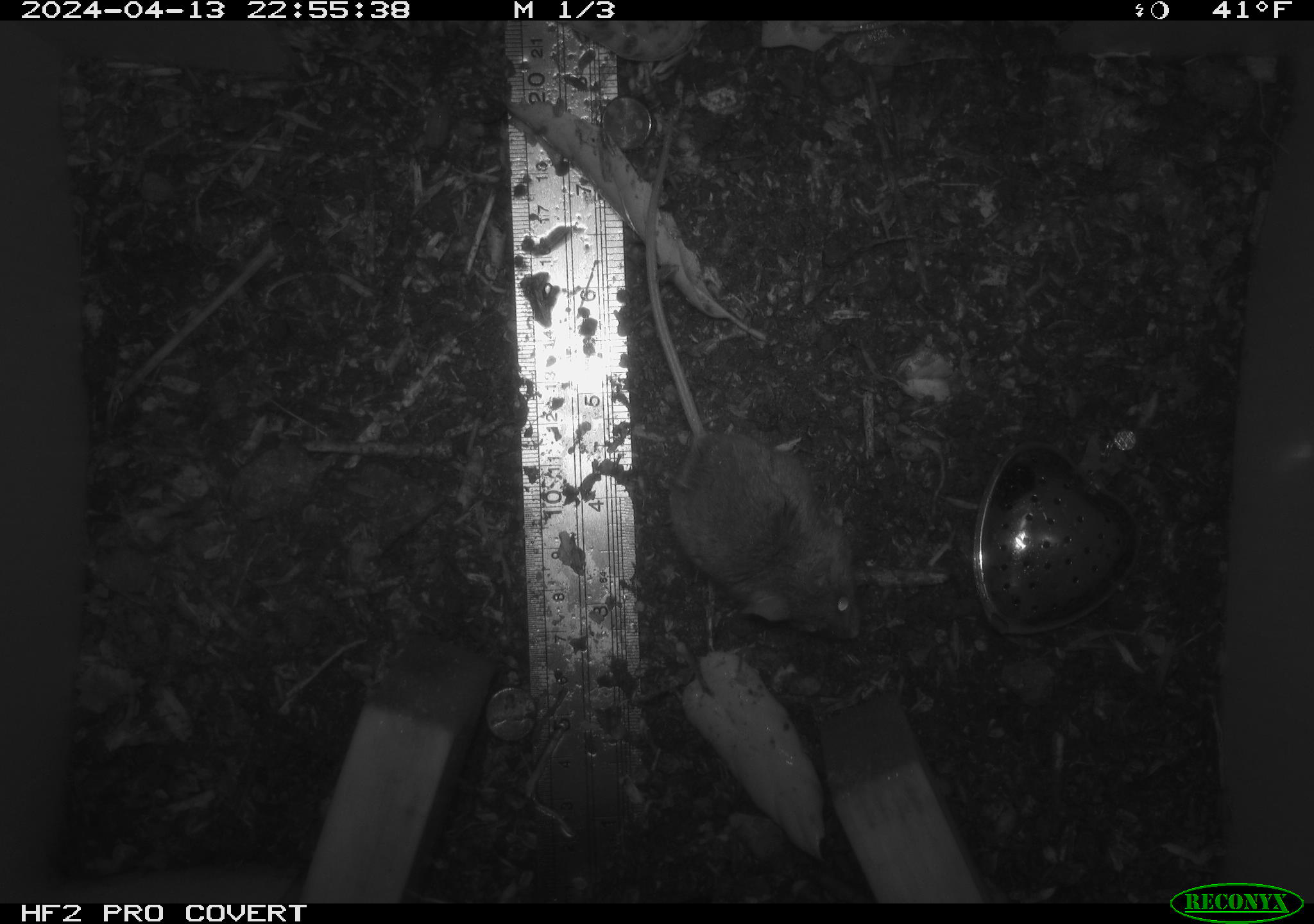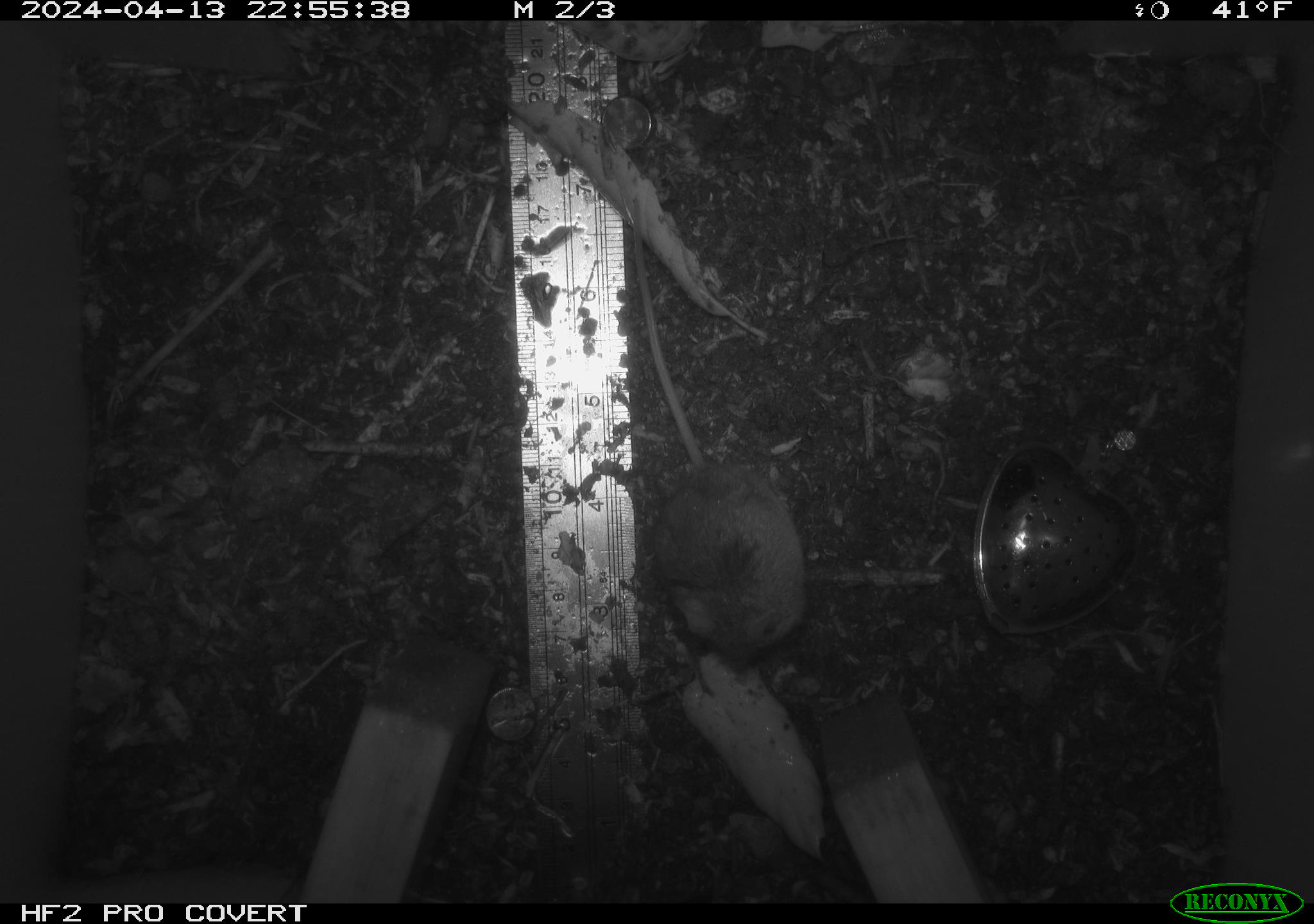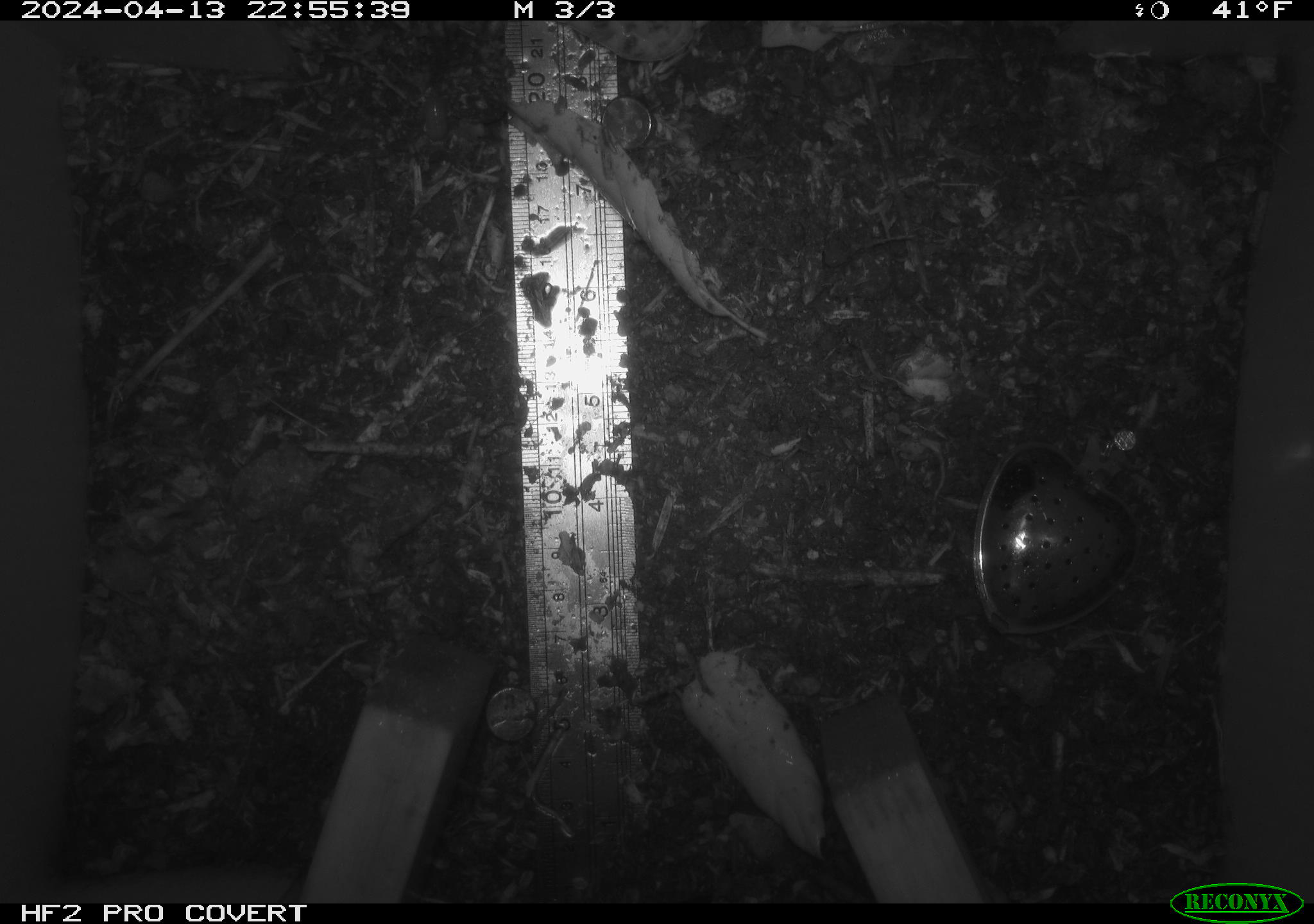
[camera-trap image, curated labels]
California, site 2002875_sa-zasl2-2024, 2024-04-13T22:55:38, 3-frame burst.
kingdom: Animalia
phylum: Chordata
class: Mammalia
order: Rodentia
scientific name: Rodentia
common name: rodent